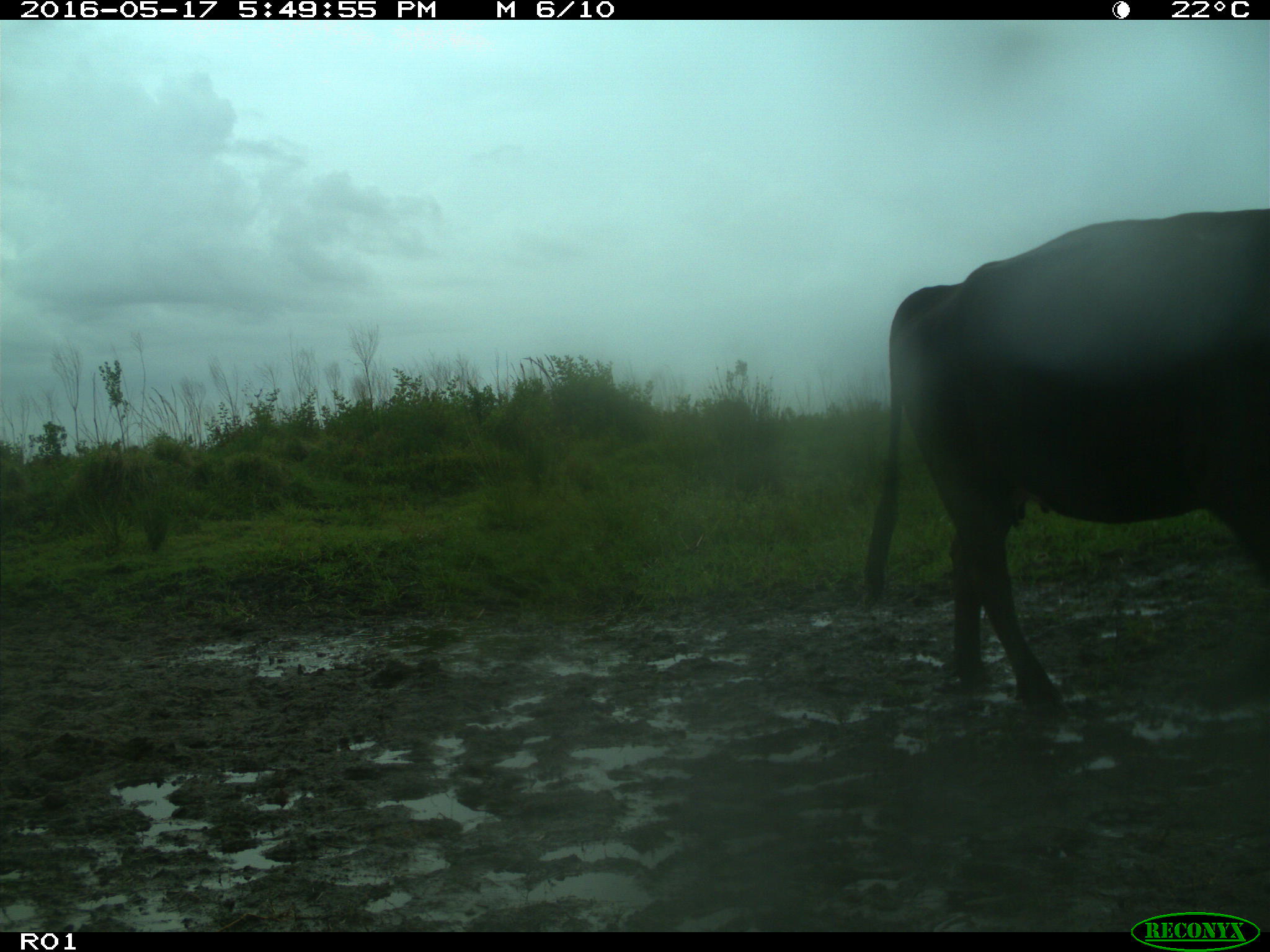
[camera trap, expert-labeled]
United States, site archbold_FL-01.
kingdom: Animalia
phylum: Chordata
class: Mammalia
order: Artiodactyla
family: Bovidae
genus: Bos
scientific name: Bos taurus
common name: domestic cow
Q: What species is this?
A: Bos taurus (domestic cow).